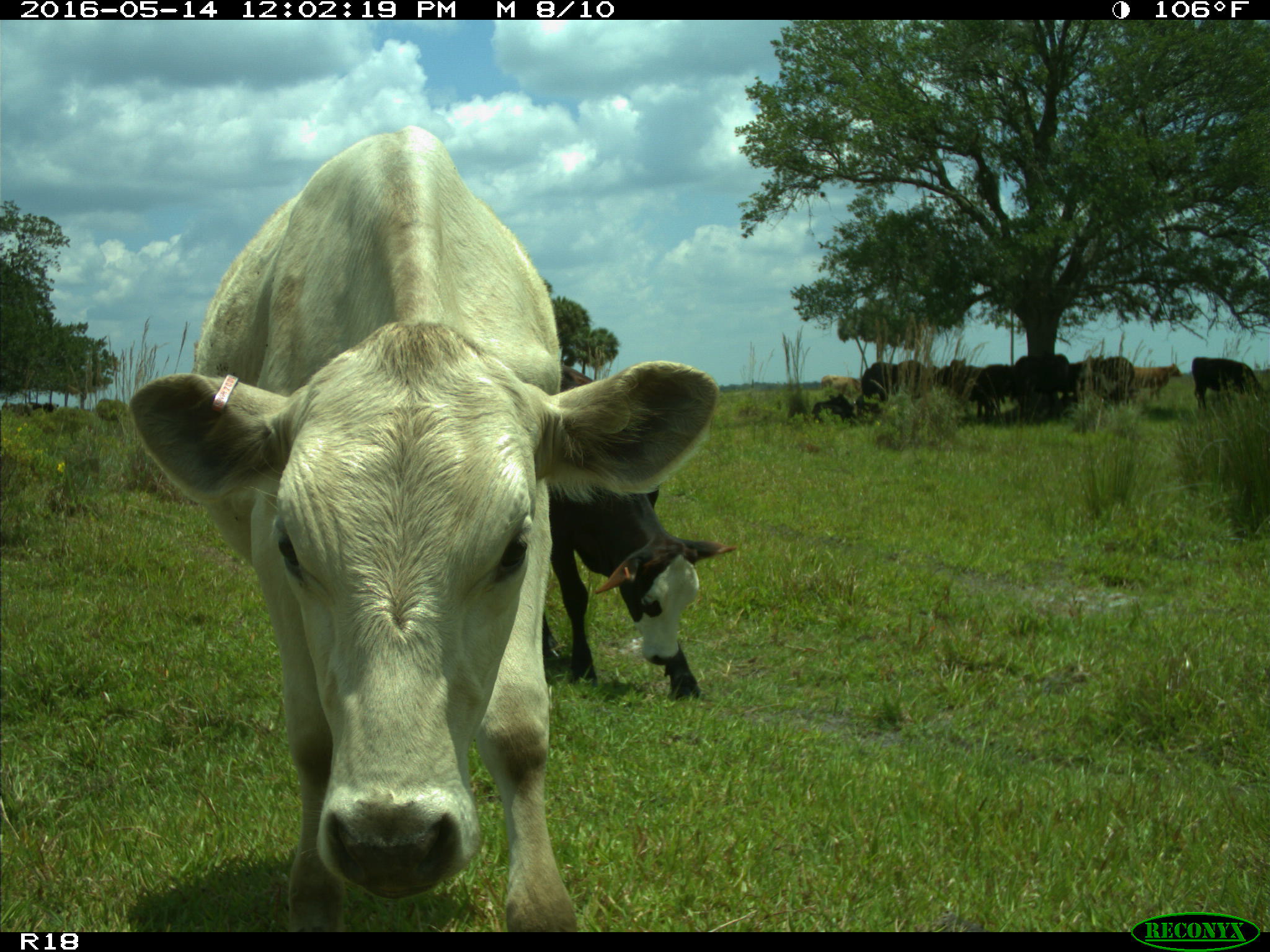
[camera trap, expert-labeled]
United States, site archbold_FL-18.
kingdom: Animalia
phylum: Chordata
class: Mammalia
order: Artiodactyla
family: Bovidae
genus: Bos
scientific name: Bos taurus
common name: domestic cow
Bos taurus (domestic cow).